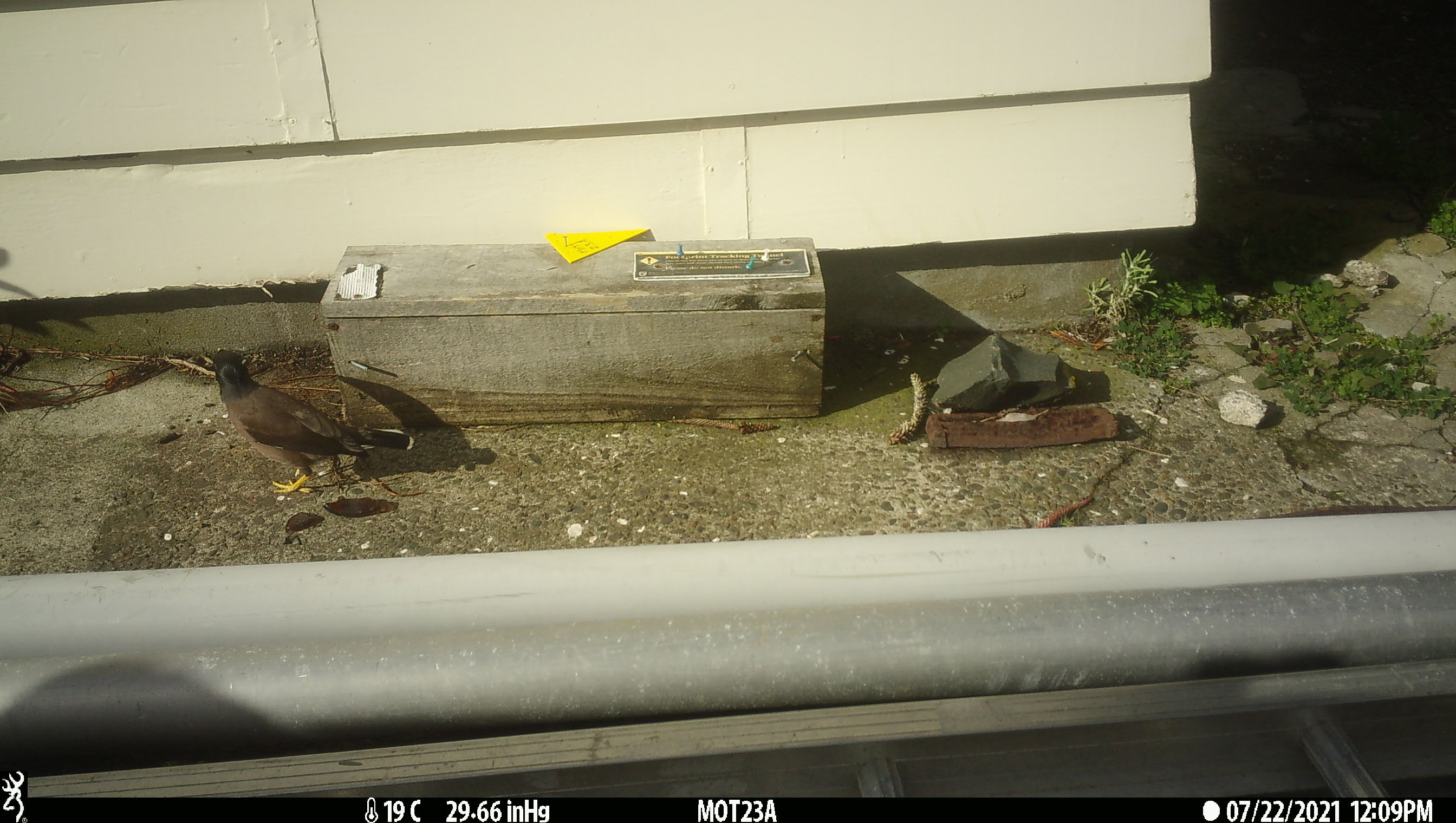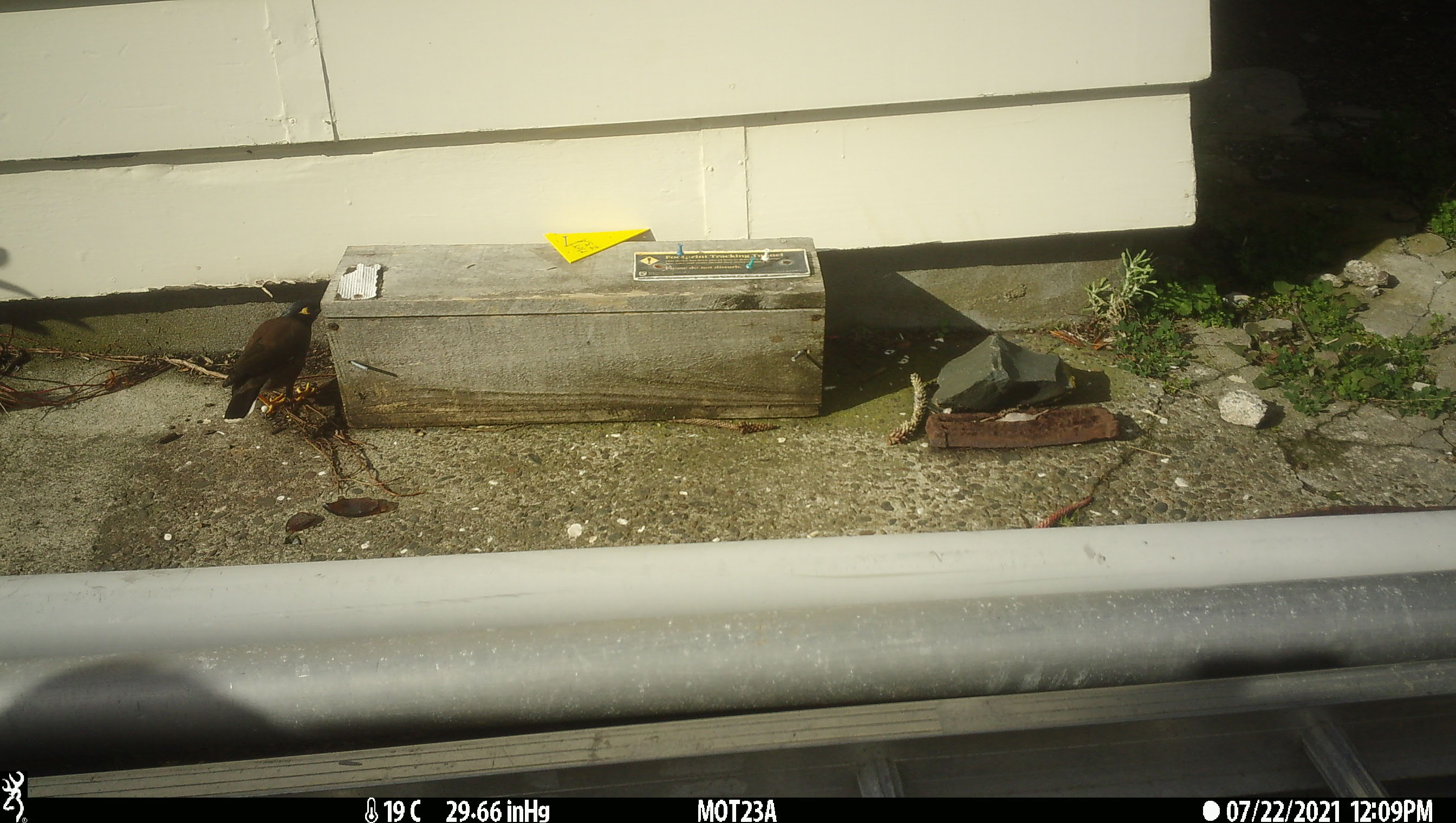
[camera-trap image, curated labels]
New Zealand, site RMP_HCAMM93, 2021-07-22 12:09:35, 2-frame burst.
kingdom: Animalia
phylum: Chordata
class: Aves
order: Passeriformes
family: Sturnidae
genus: Acridotheres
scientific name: Acridotheres tristis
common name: common myna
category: myna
Myna (common myna) (Acridotheres tristis).